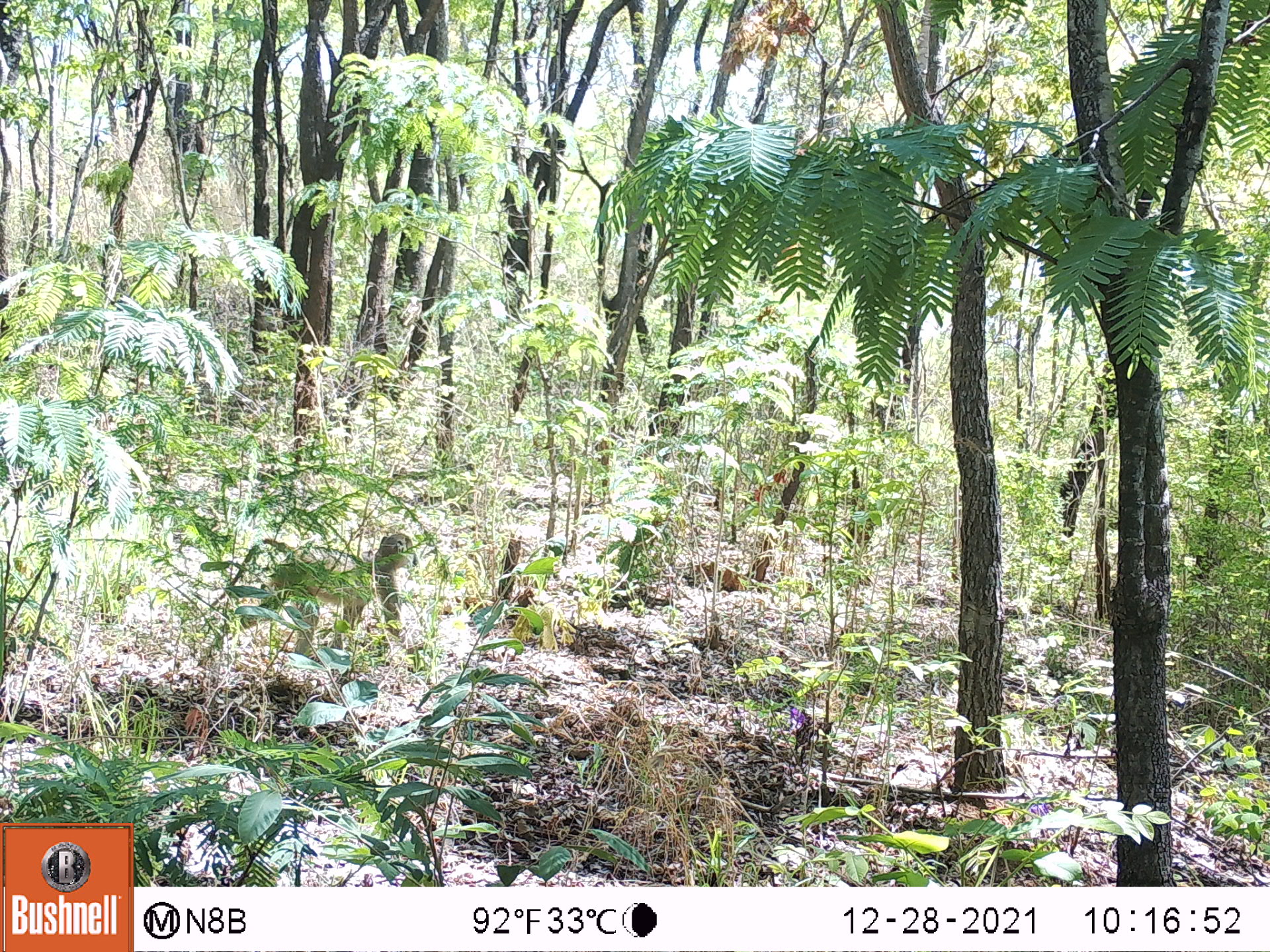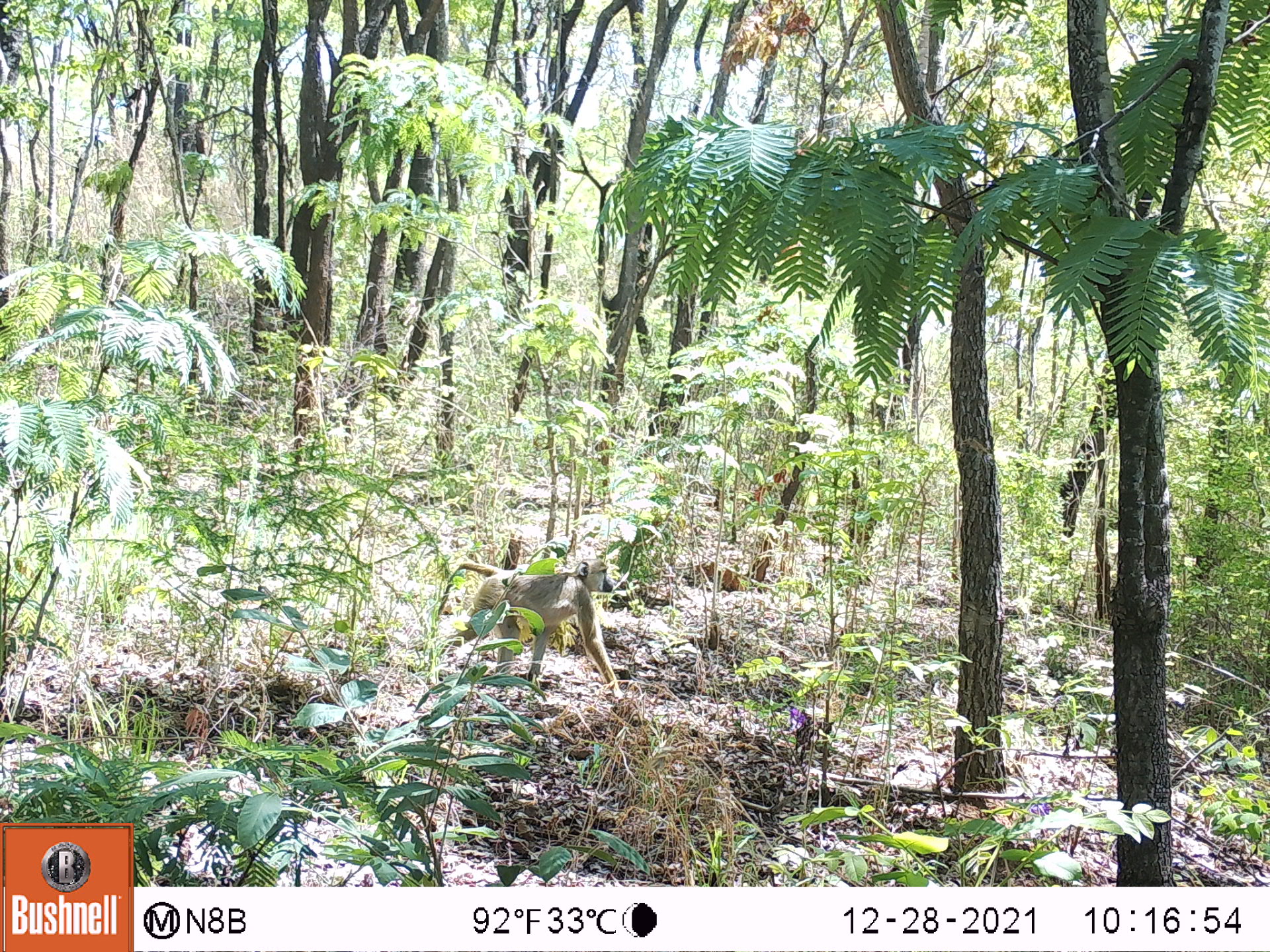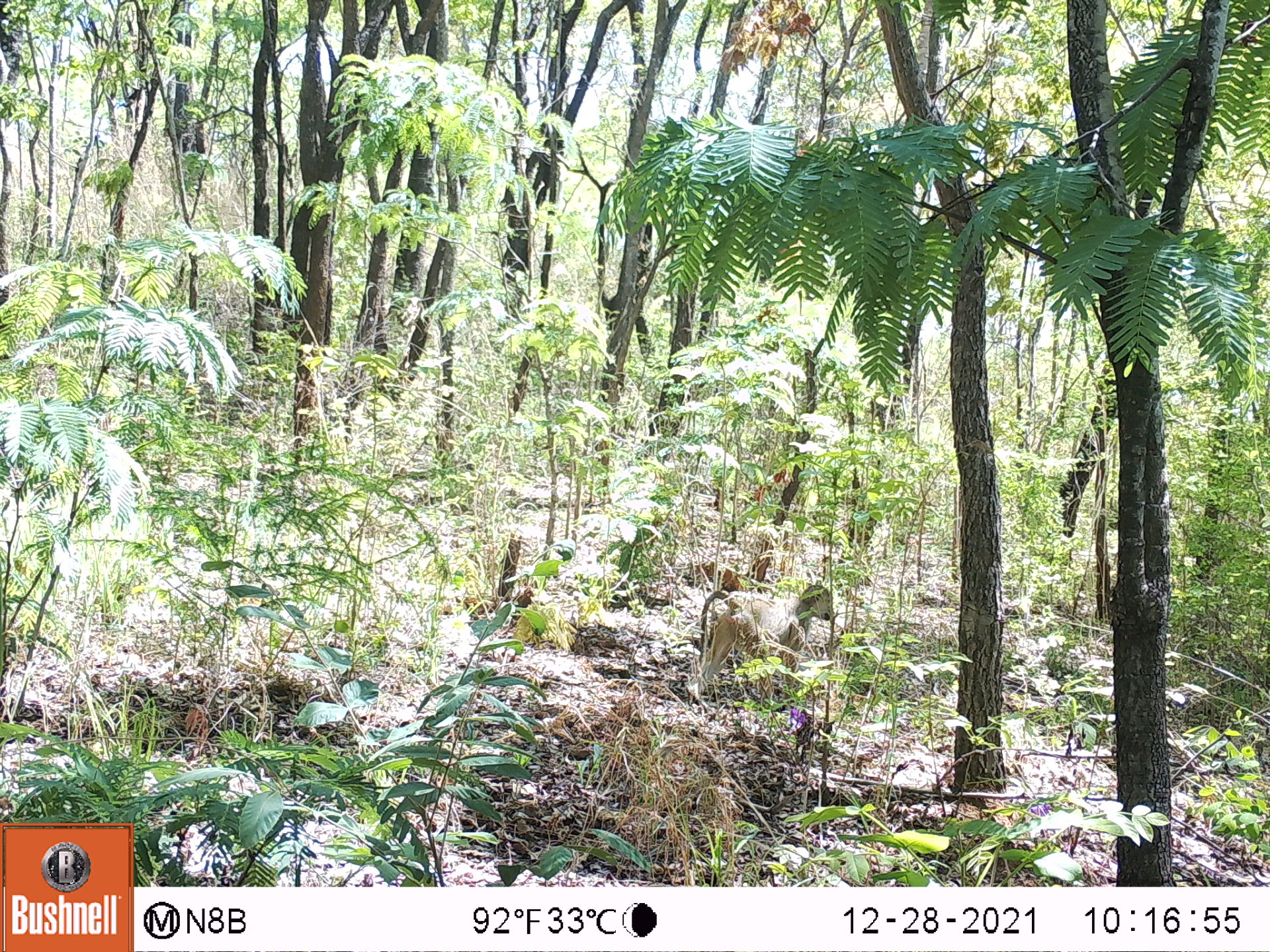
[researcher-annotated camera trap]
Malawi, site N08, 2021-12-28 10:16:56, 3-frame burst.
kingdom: Animalia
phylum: Chordata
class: Mammalia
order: Primates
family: Cercopithecidae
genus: Papio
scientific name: Papio cynocephalus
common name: yellow baboon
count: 1